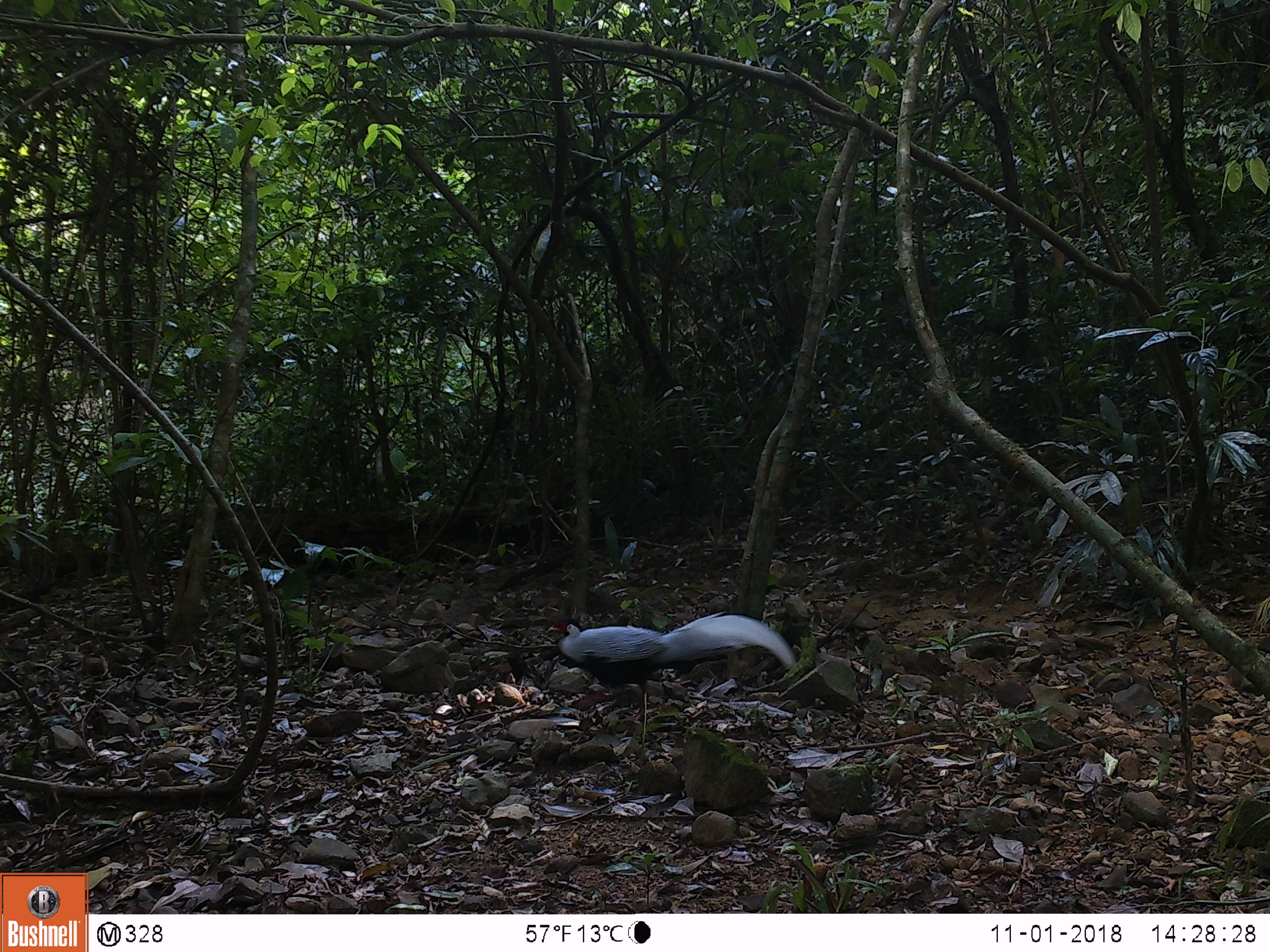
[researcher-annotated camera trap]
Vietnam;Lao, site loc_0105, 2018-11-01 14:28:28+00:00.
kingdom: Animalia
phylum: Chordata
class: Aves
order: Galliformes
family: Phasianidae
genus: Lophura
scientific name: Lophura nycthemera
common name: silver pheasant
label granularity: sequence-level